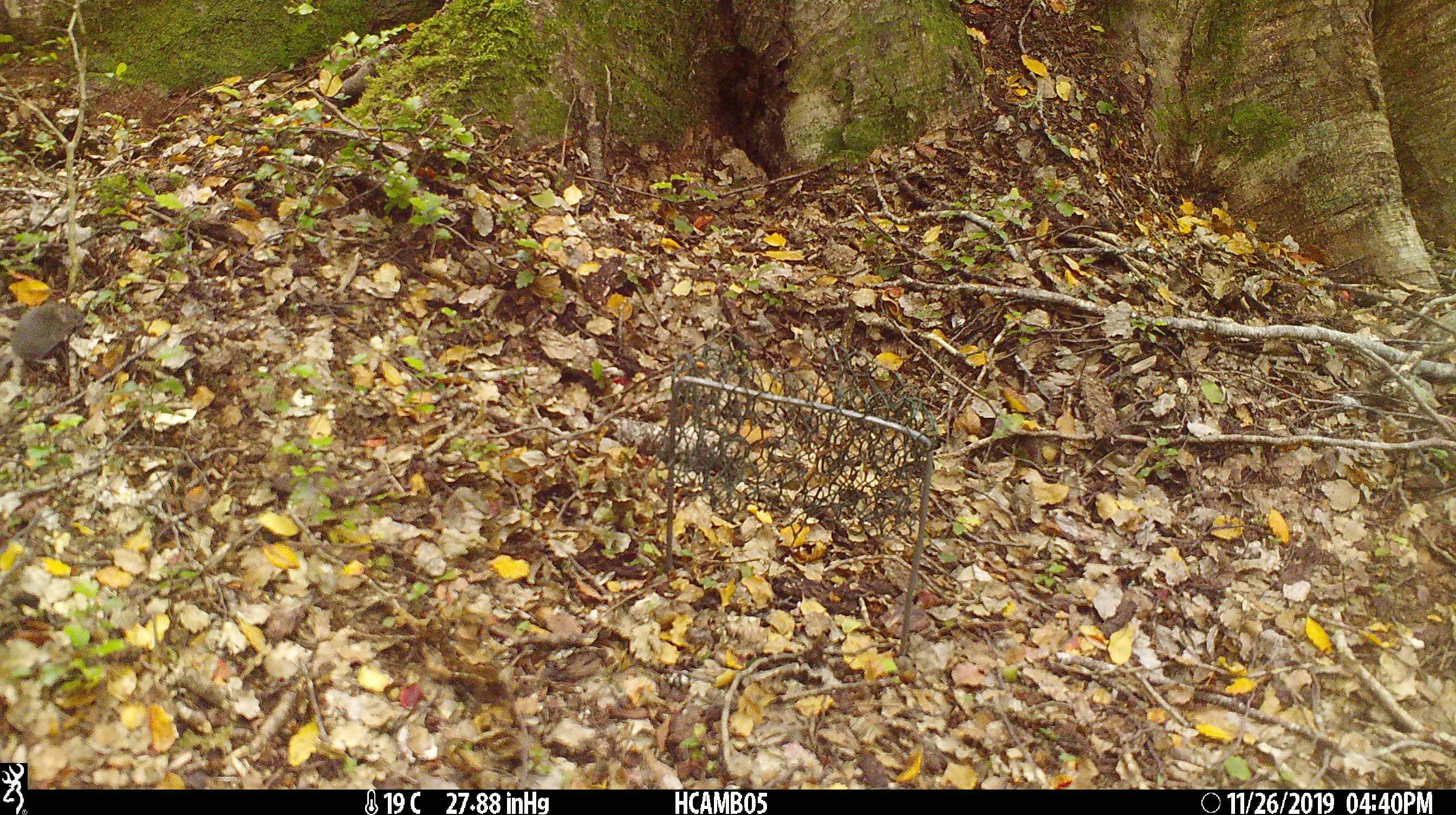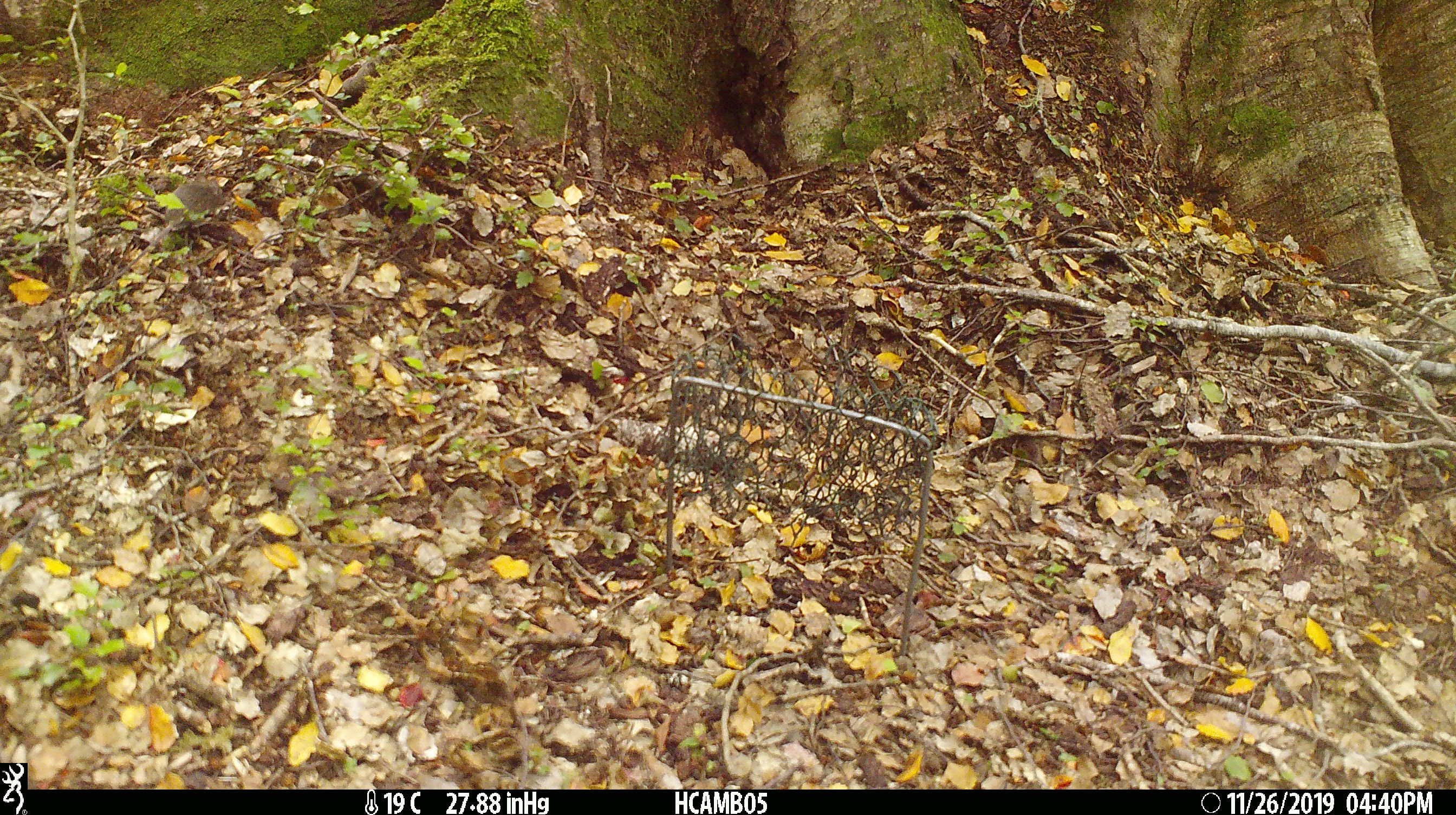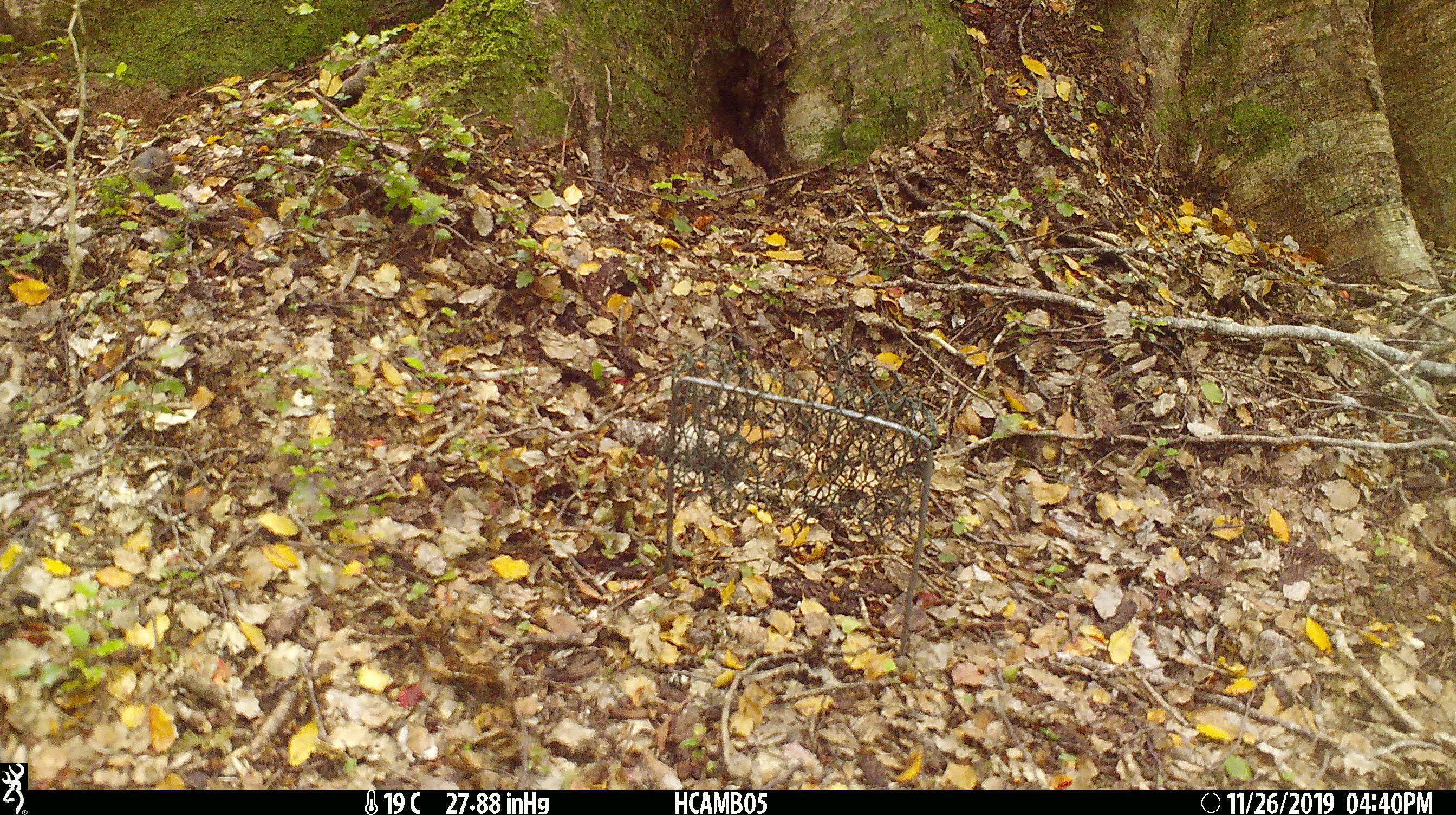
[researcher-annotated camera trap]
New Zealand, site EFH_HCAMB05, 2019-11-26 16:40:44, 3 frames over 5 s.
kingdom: Animalia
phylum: Chordata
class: Mammalia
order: Rodentia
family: Muridae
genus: Mus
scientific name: Mus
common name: mouse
Mouse (Mus).